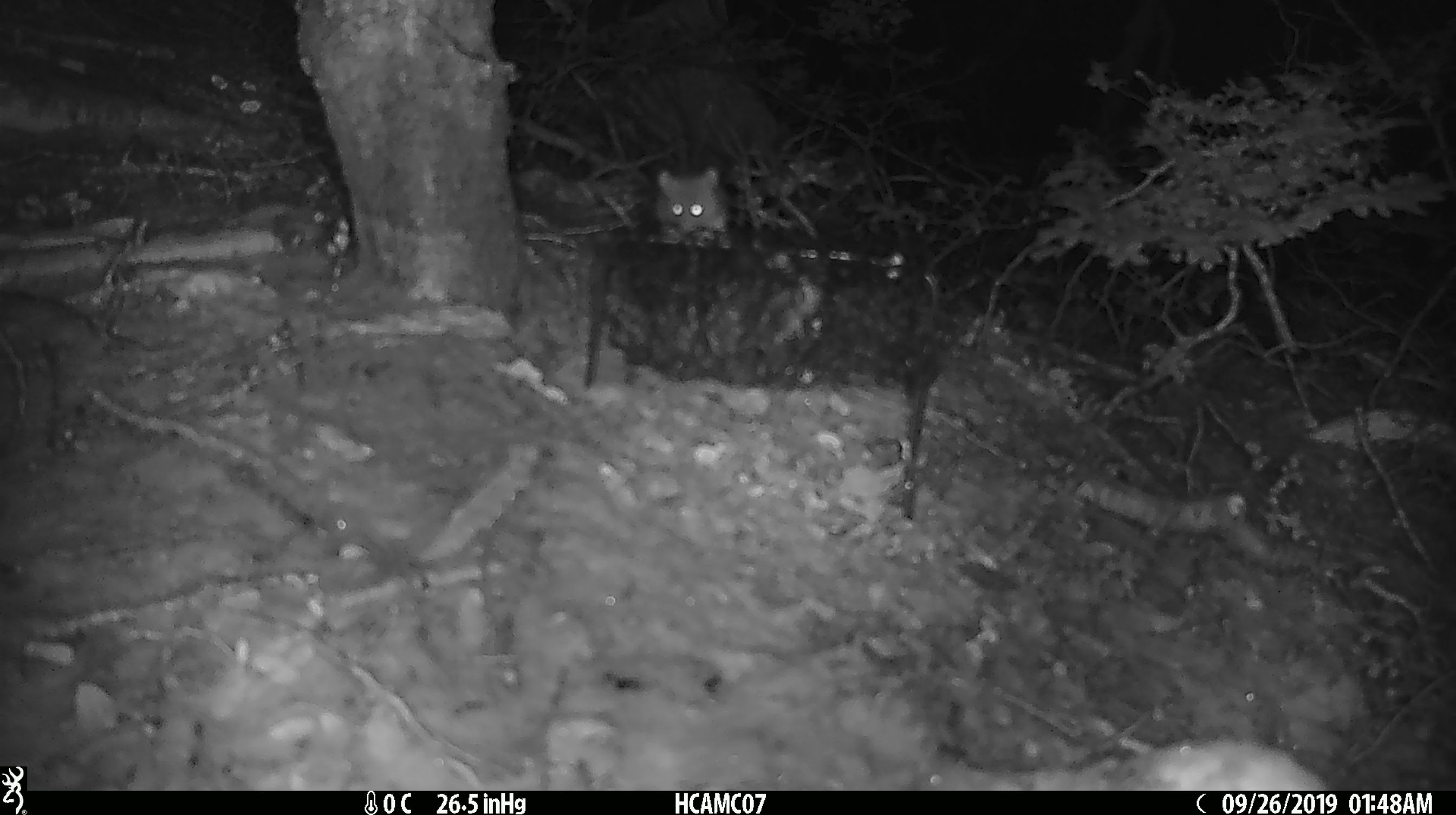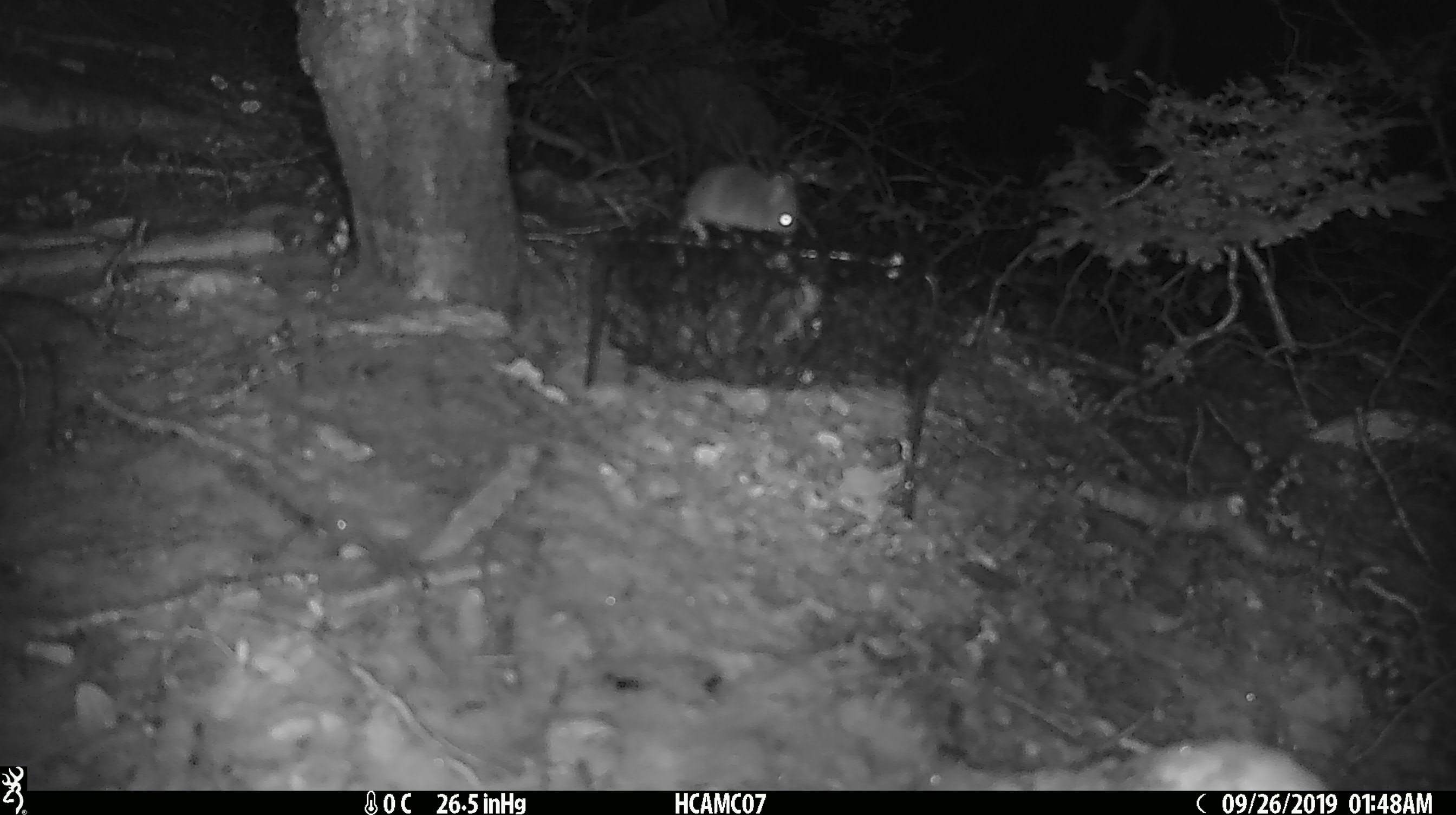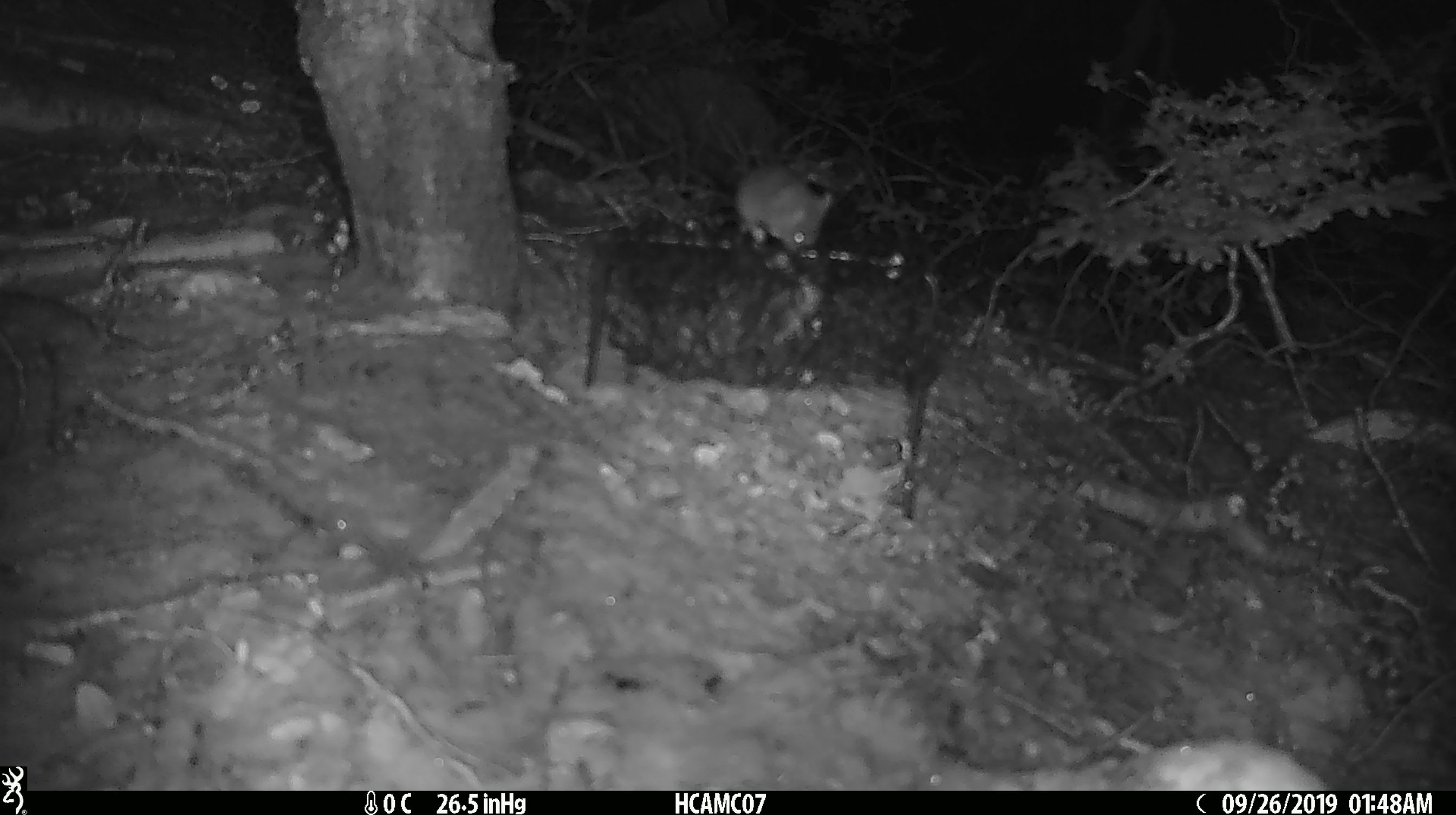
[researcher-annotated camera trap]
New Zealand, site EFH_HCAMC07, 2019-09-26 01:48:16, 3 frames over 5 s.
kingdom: Animalia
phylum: Chordata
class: Mammalia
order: Rodentia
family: Muridae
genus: Mus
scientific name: Mus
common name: mouse